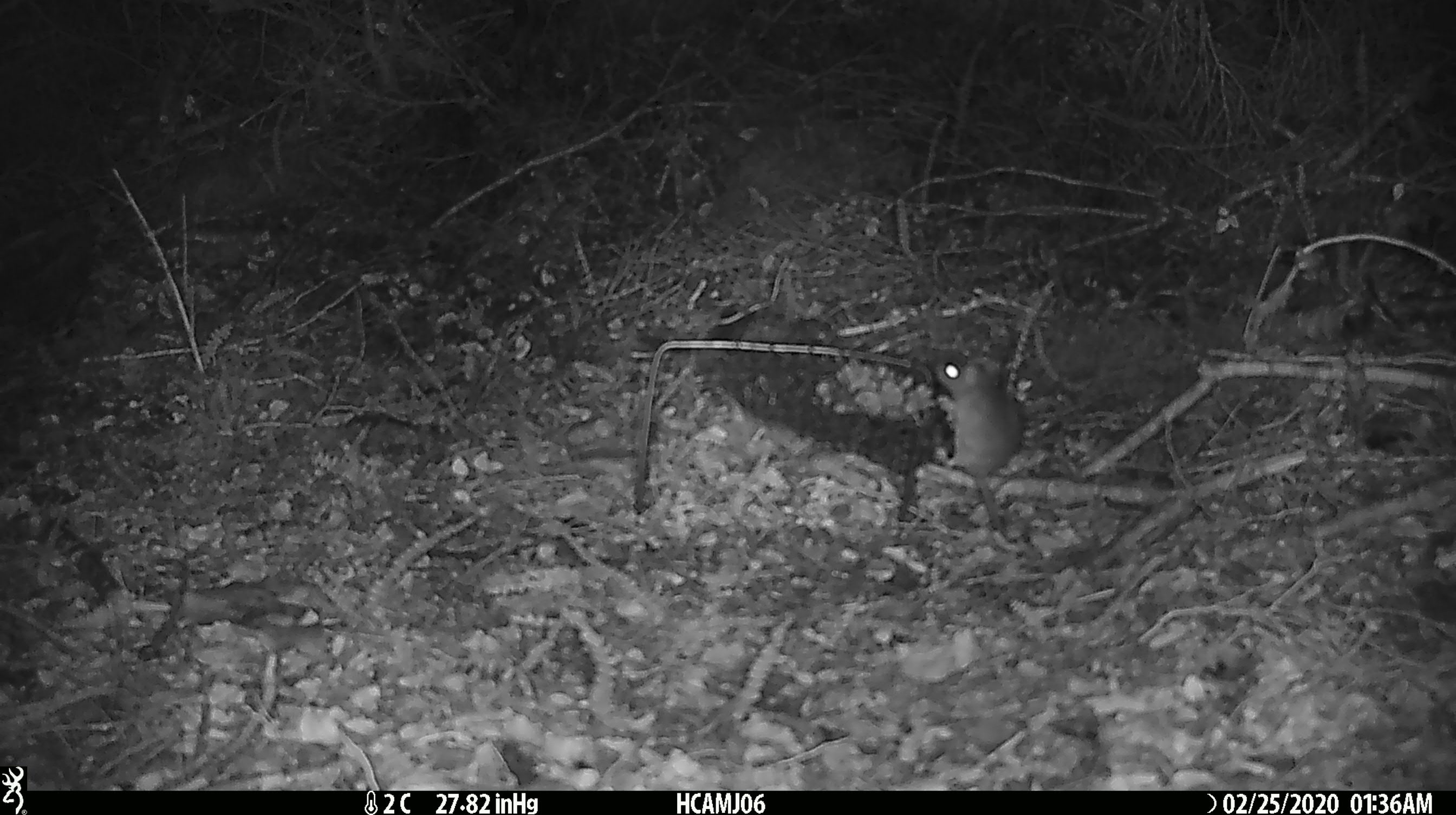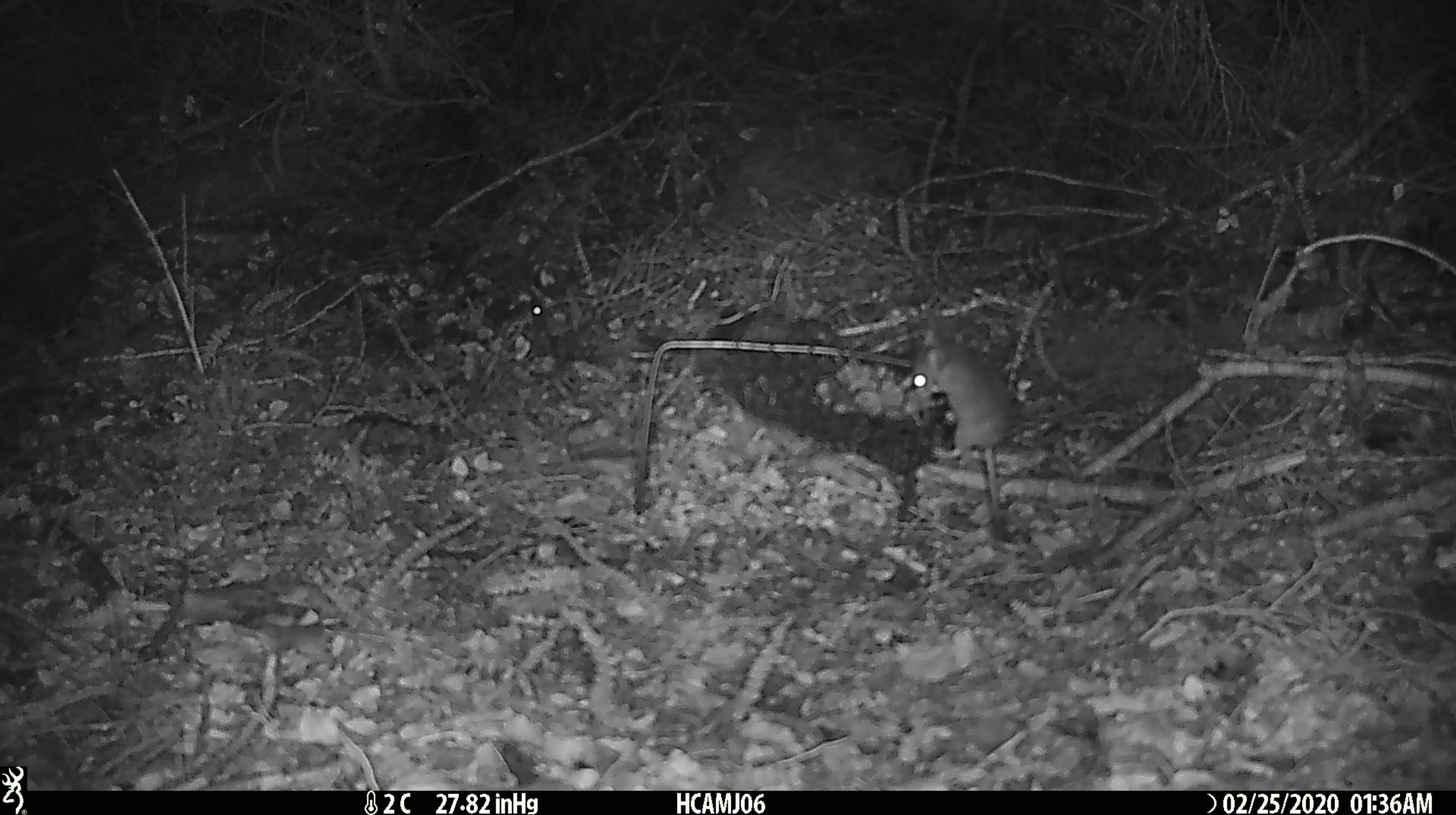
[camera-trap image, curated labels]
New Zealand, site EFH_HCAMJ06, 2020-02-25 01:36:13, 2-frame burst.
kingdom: Animalia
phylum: Chordata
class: Mammalia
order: Rodentia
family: Muridae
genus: Mus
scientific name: Mus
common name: mouse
Mouse (Mus).